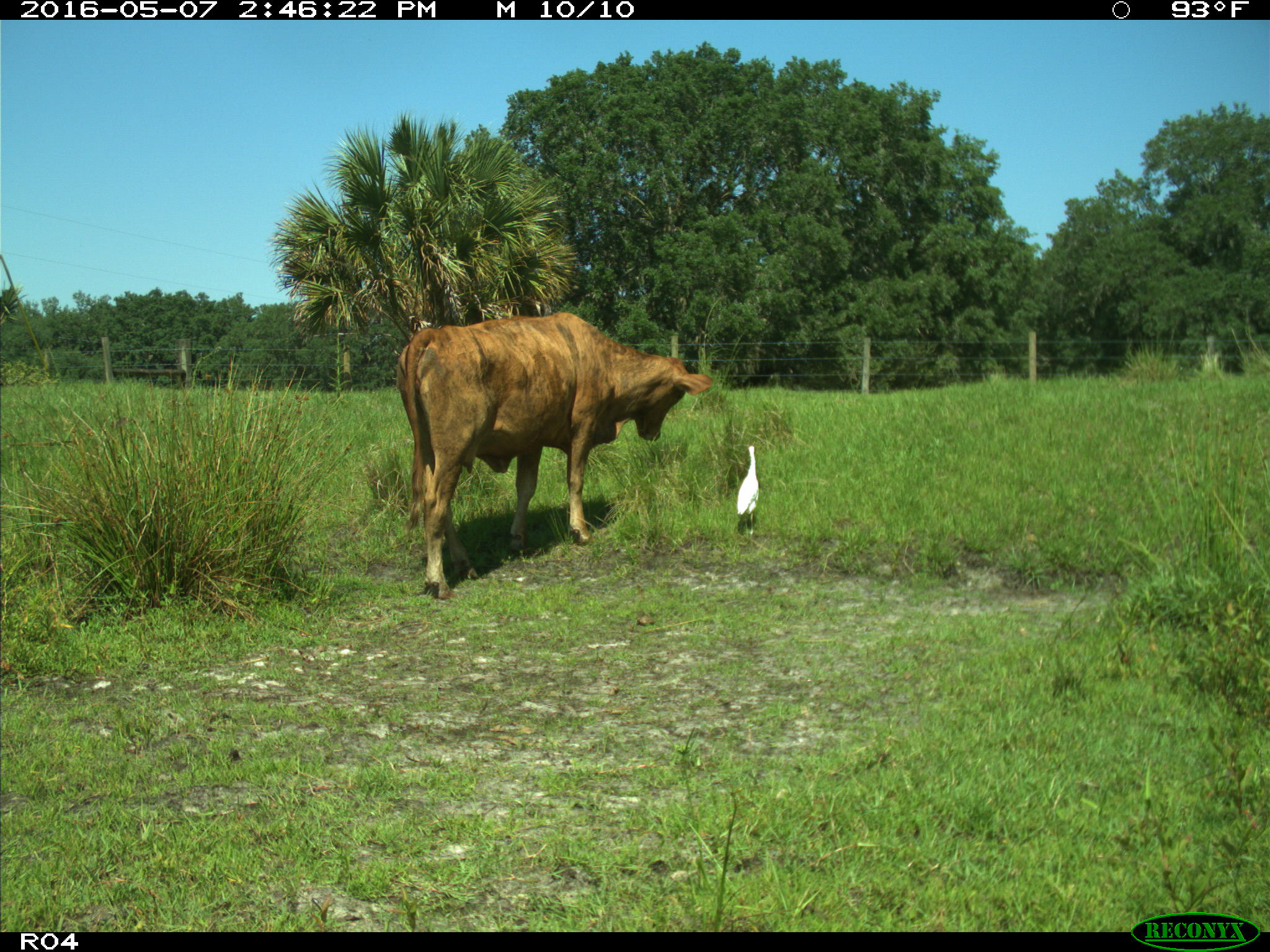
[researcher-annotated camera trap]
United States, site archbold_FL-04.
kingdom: Animalia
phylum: Chordata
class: Mammalia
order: Artiodactyla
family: Bovidae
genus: Bos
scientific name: Bos taurus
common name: domestic cow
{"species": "Bos taurus (domestic cow)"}